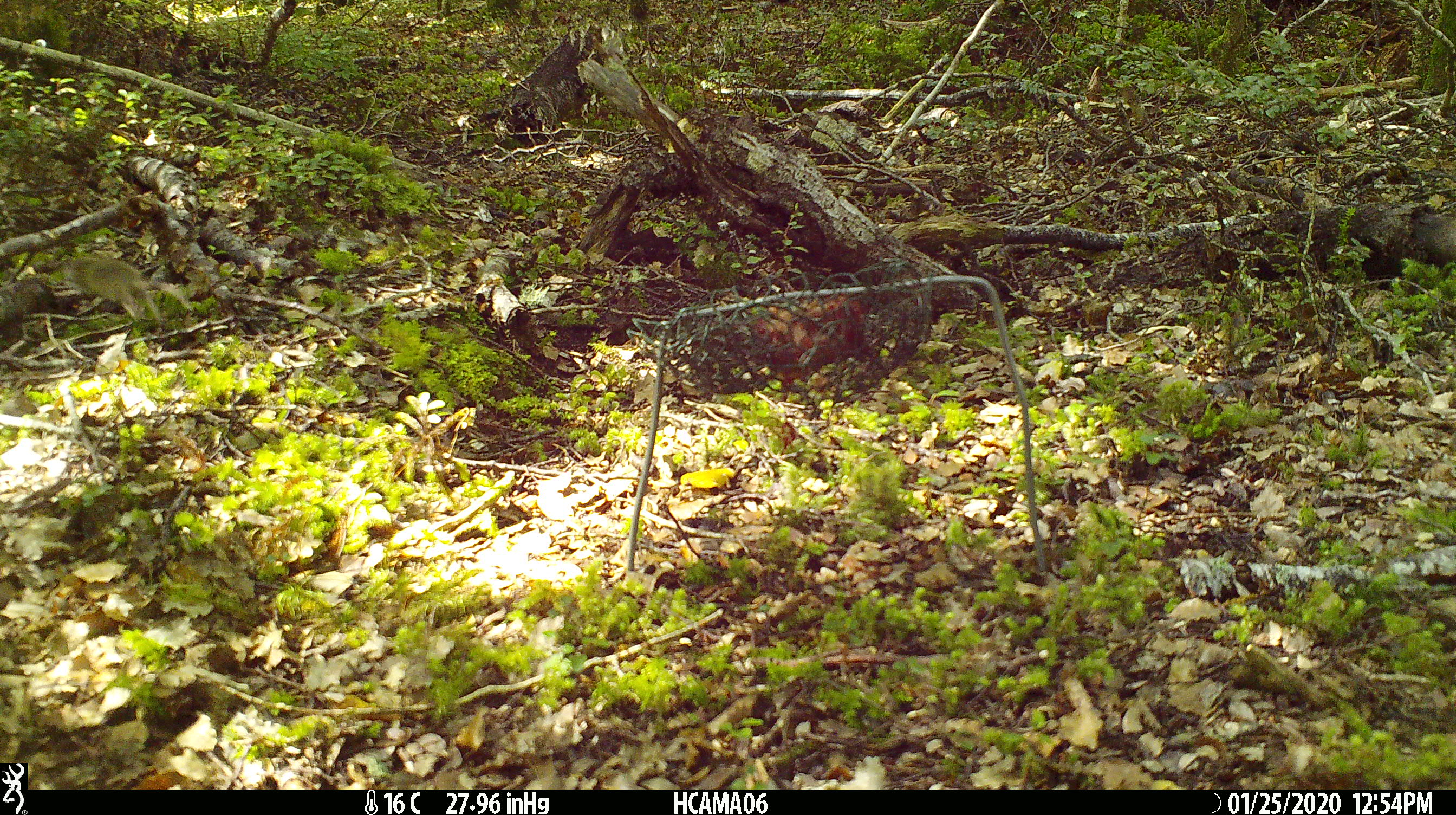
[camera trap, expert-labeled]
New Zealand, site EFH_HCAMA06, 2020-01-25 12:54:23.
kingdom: Animalia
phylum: Chordata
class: Mammalia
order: Rodentia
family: Muridae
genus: Mus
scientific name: Mus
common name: mouse